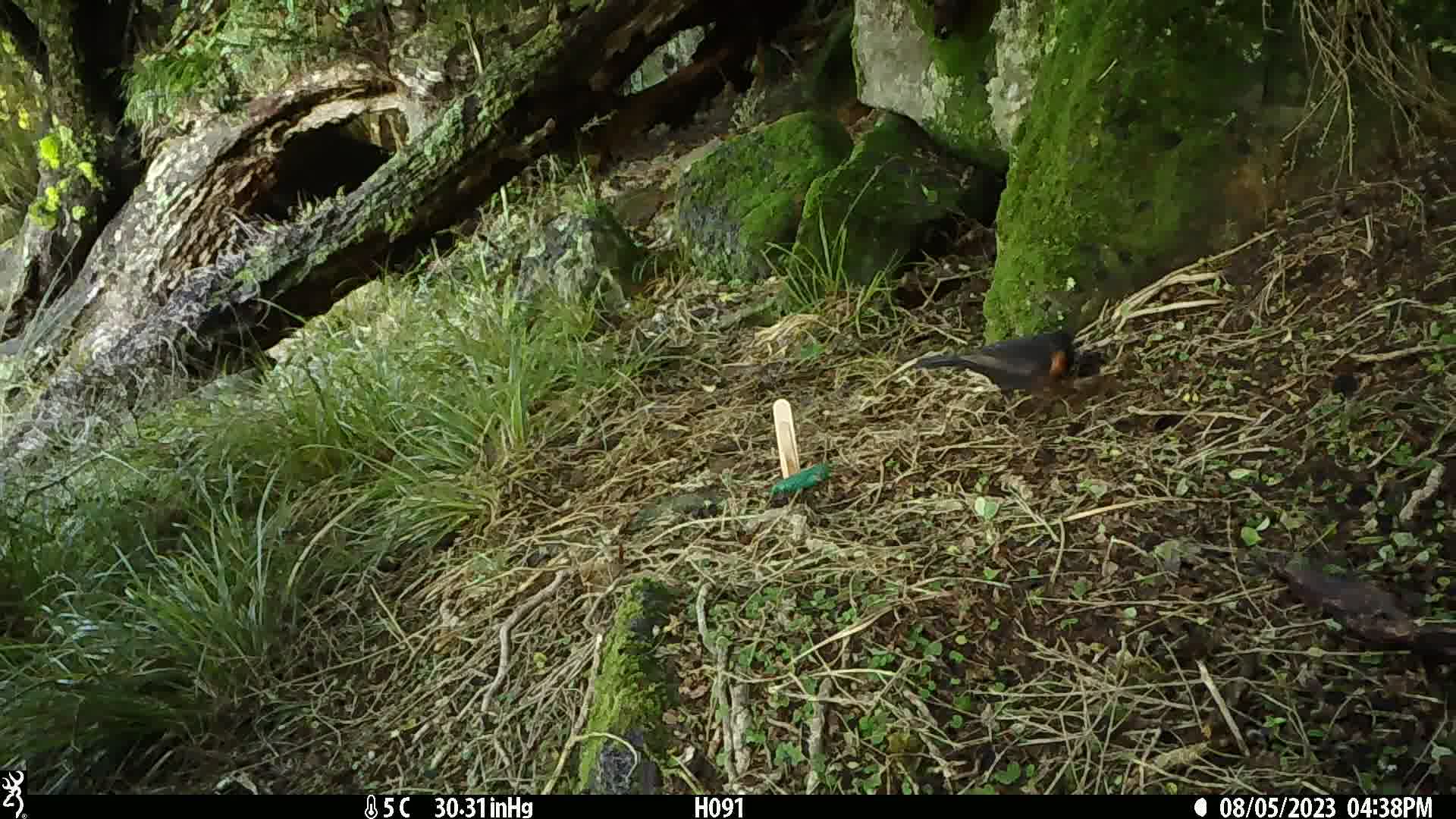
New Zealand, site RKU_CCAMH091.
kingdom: Animalia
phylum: Chordata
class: Aves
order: Passeriformes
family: Turdidae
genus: Turdus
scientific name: Turdus merula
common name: eurasian blackbird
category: blackbird